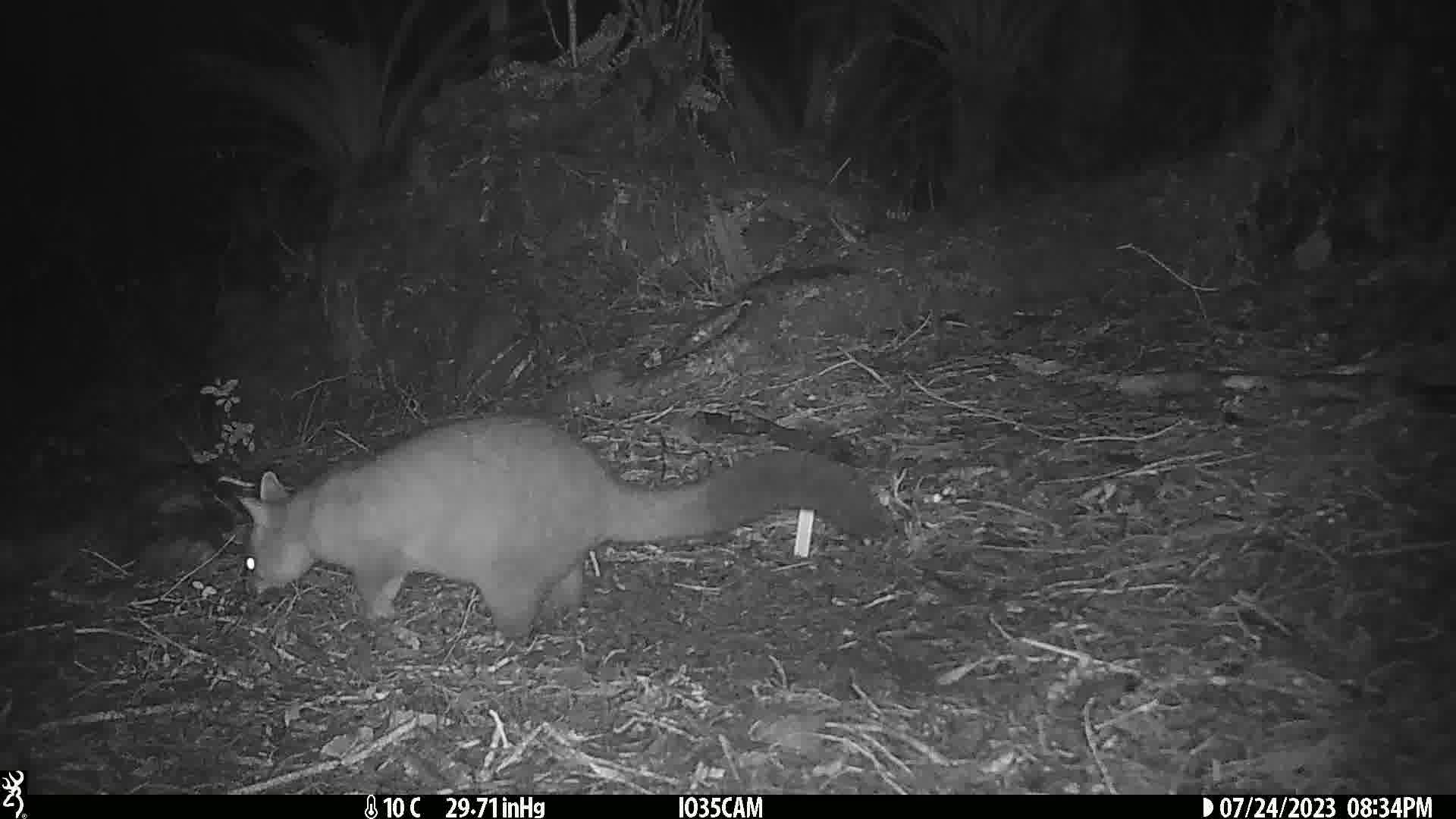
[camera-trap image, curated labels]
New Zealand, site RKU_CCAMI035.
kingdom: Animalia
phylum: Chordata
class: Mammalia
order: Diprotodontia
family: Phalangeridae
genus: Trichosurus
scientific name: Trichosurus vulpecula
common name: common brushtail possum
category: possum